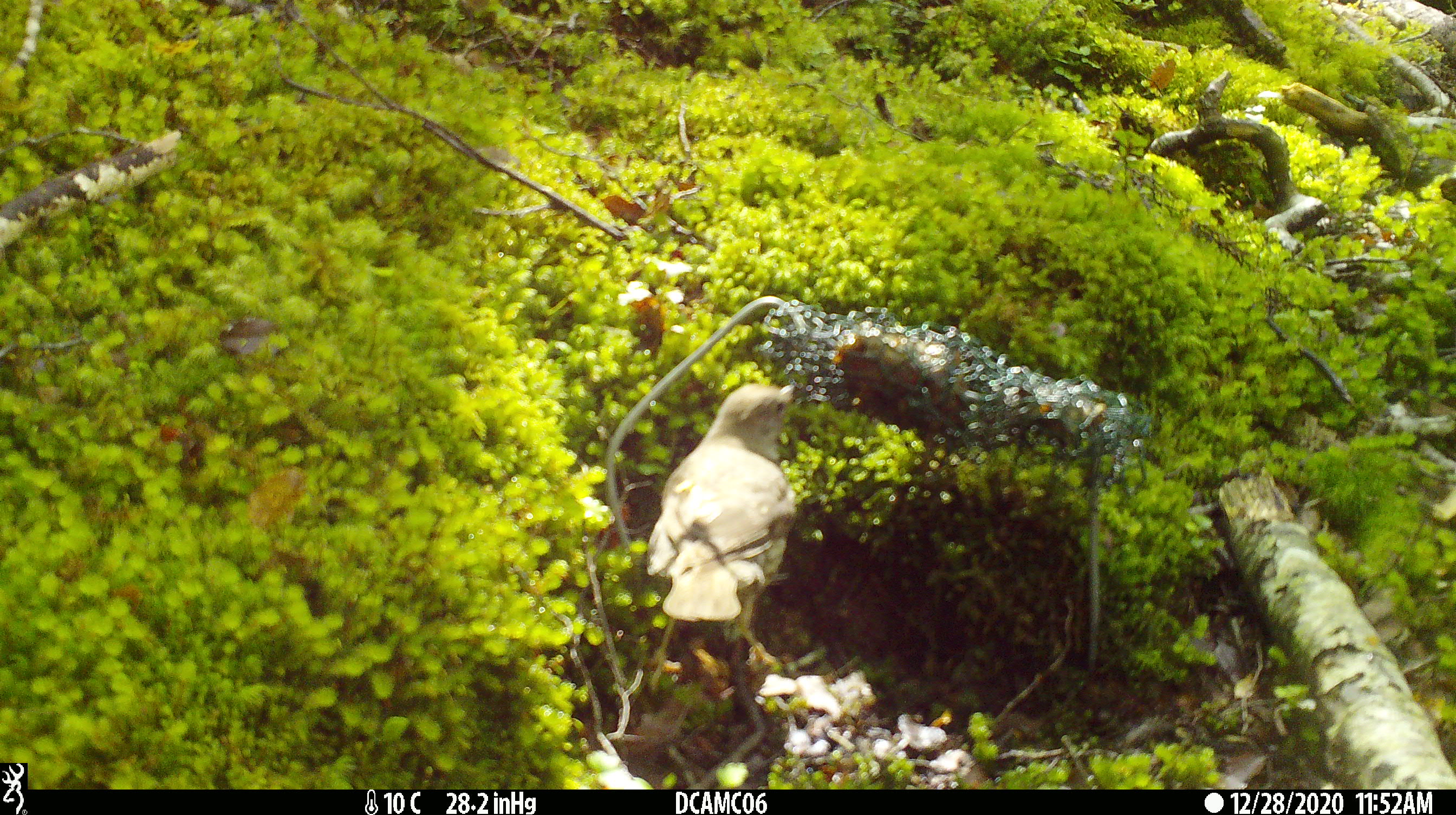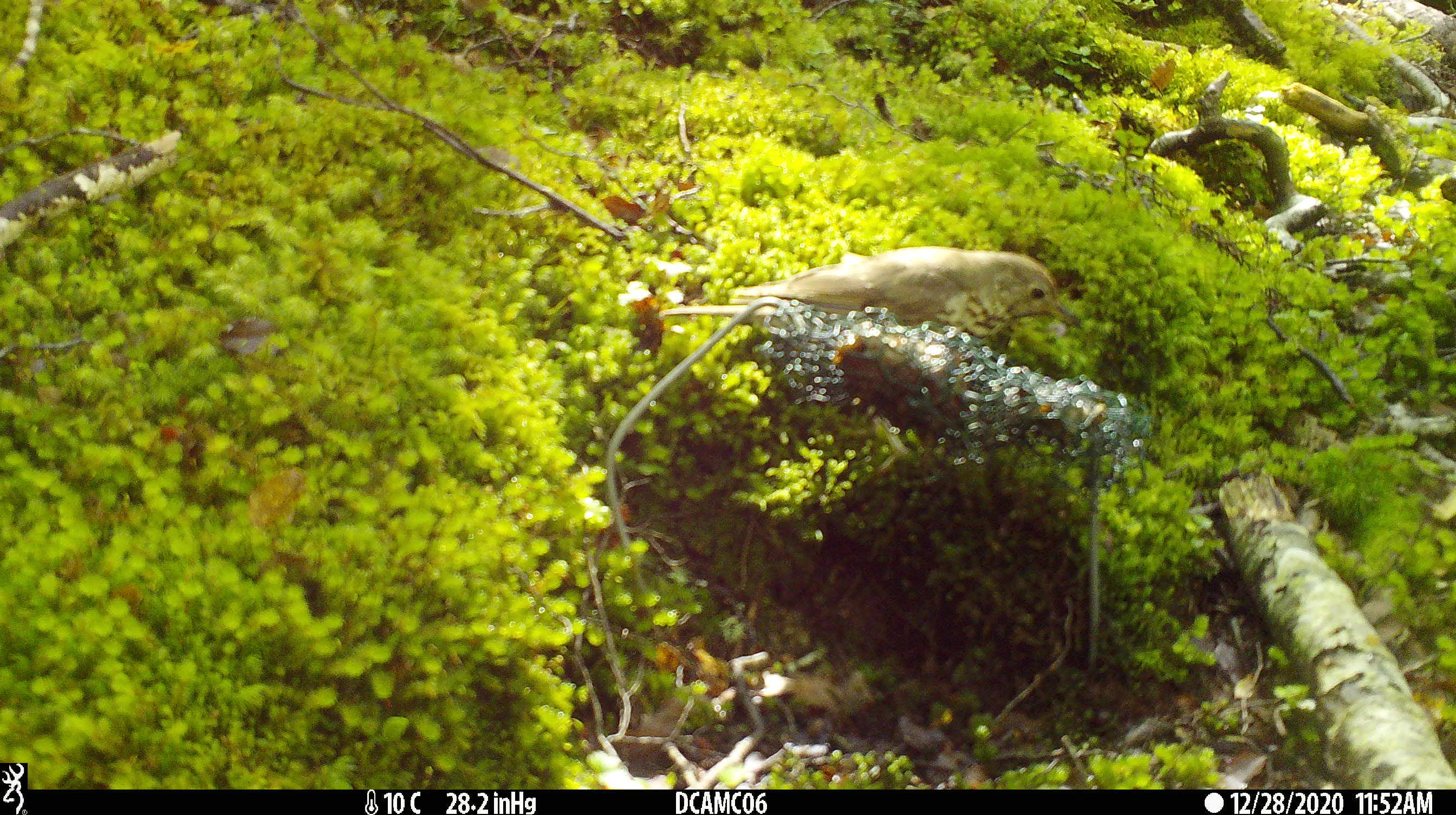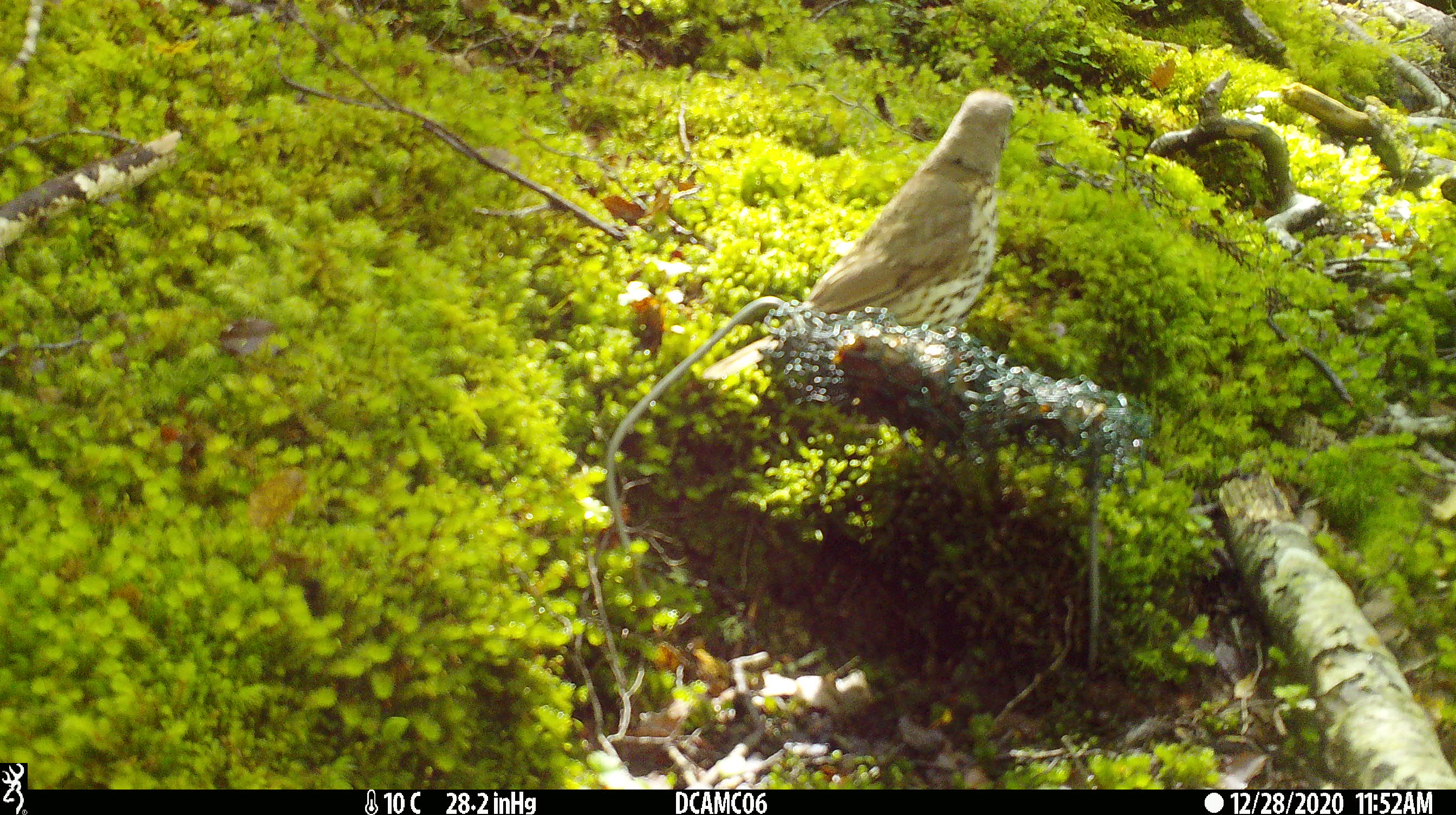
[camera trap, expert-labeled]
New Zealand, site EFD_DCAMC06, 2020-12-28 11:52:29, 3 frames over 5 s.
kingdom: Animalia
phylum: Chordata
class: Aves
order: Passeriformes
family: Turdidae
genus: Turdus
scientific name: Turdus philomelos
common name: song thrush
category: thrush